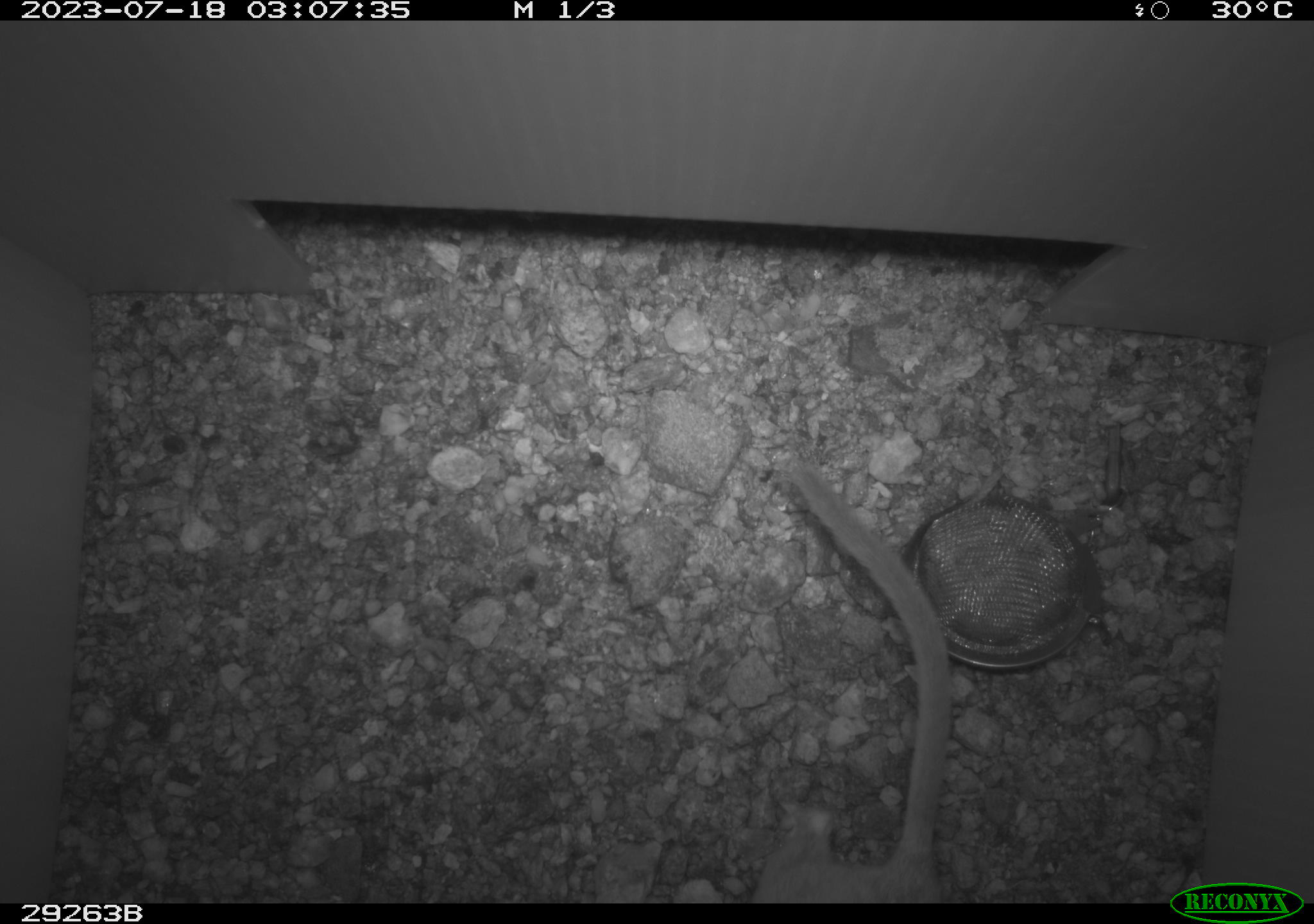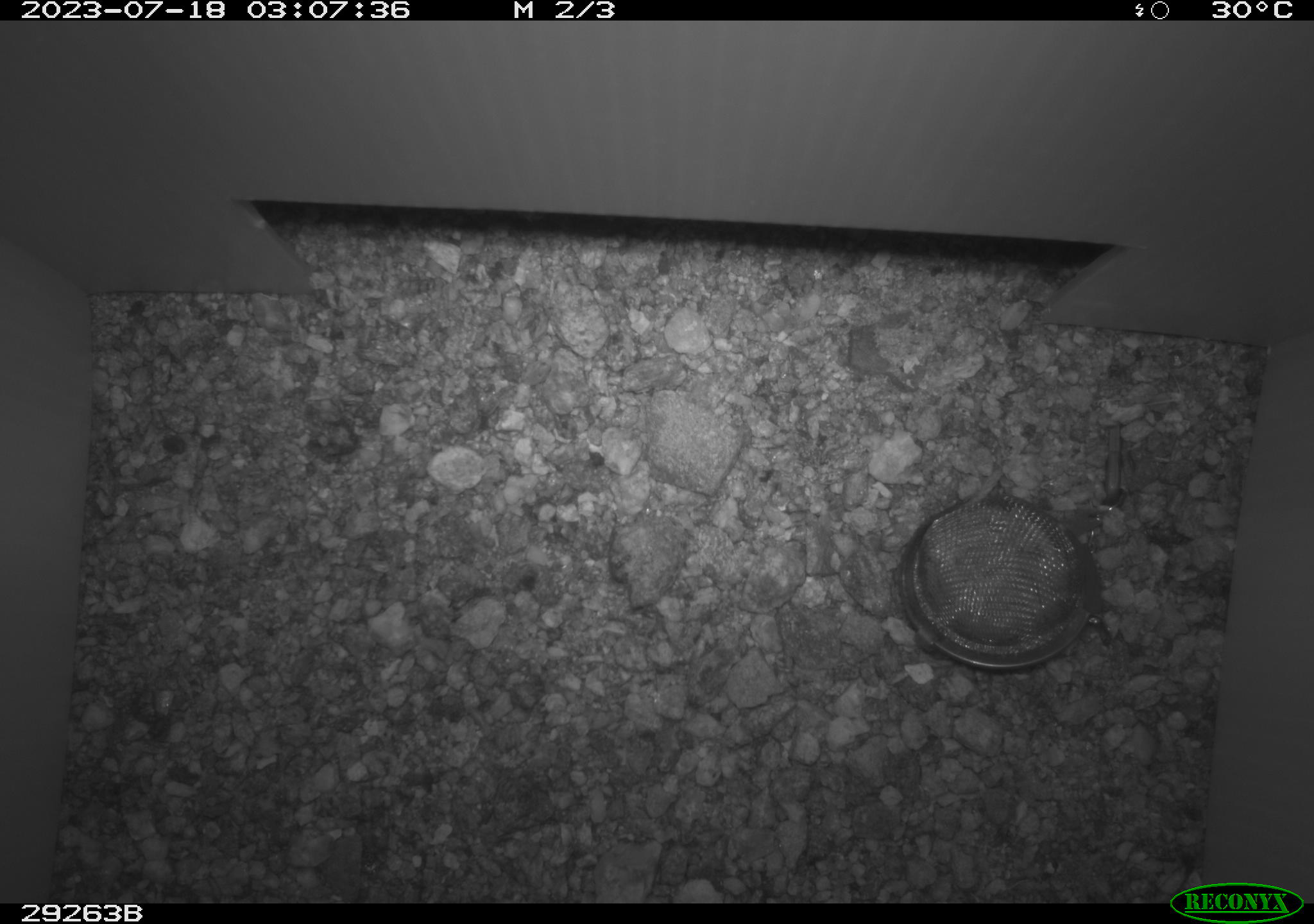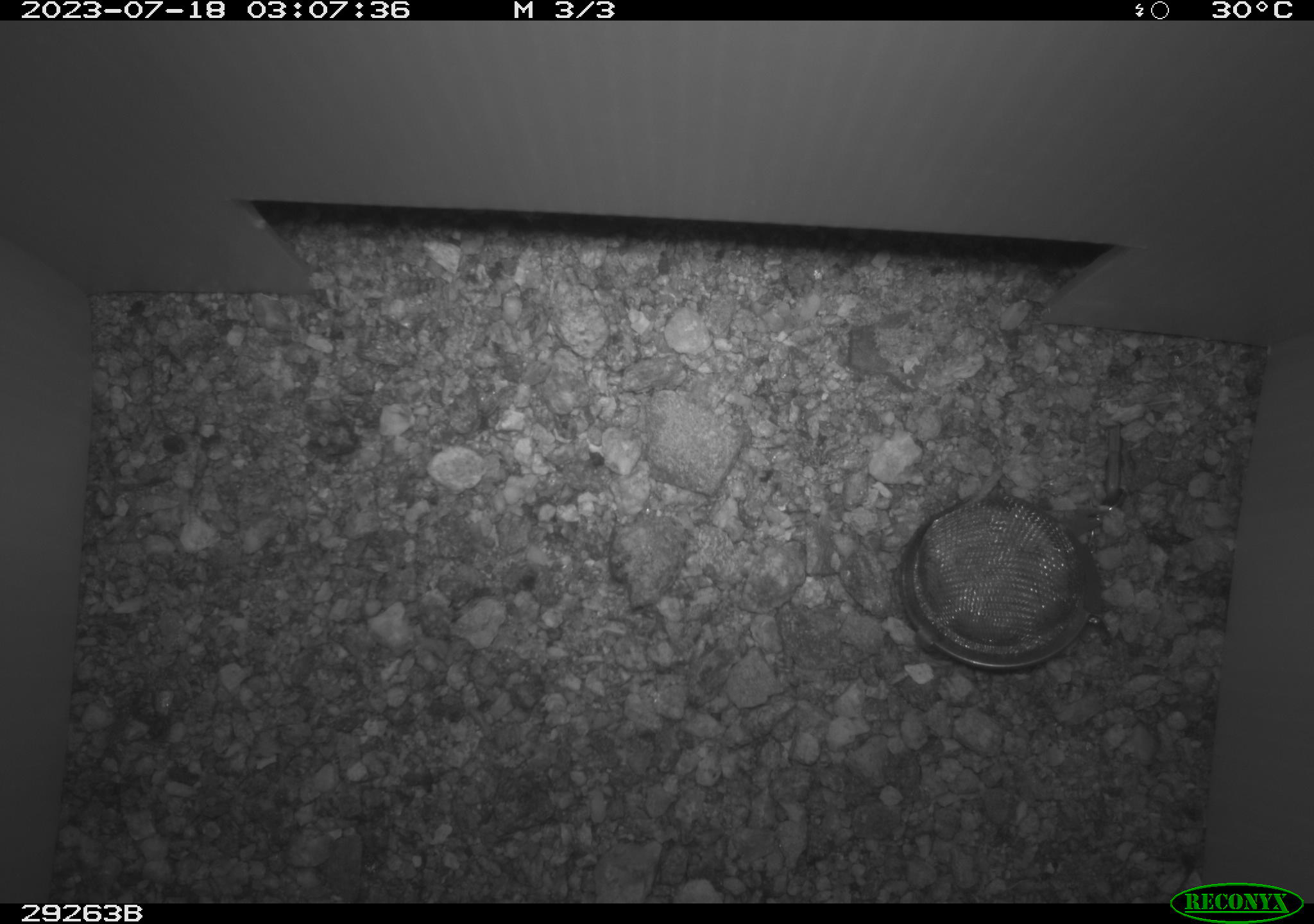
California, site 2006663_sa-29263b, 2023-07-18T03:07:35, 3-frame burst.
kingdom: Animalia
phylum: Chordata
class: Mammalia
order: Rodentia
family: Cricetidae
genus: Neotoma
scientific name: Neotoma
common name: pack rat or woodrat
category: neotoma species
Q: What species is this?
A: Neotoma species (pack rat or woodrat) (Neotoma).